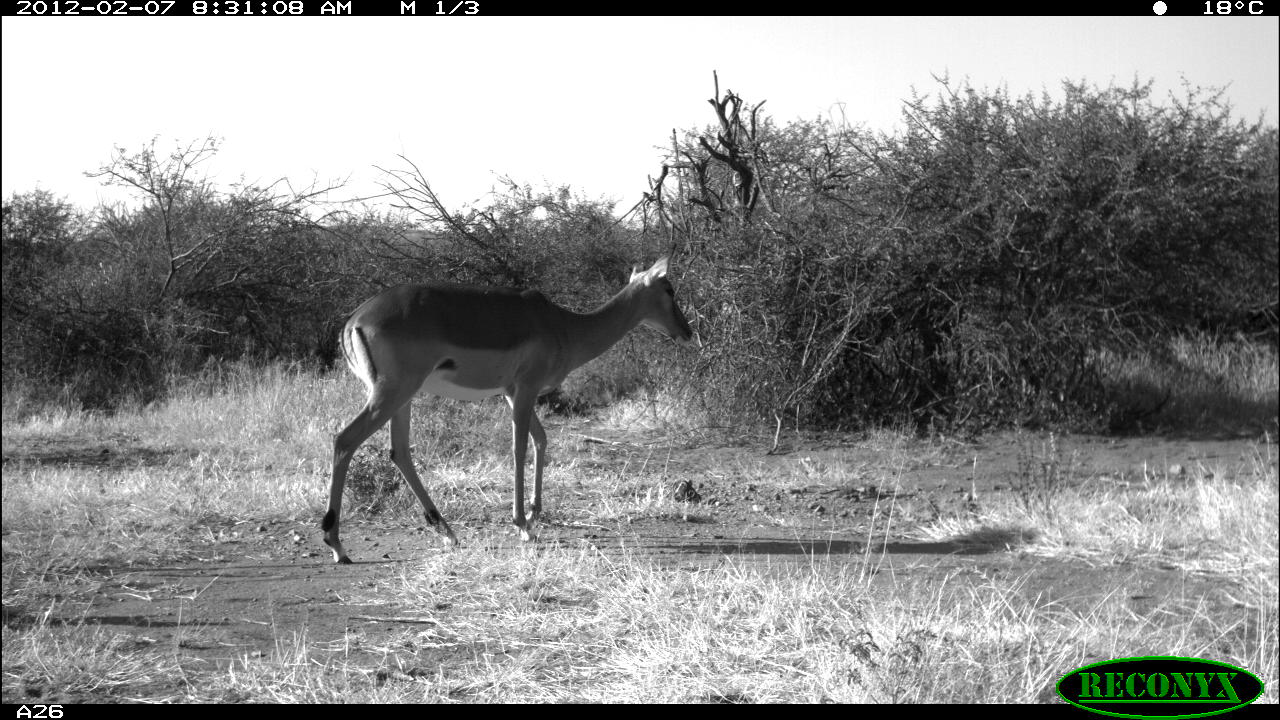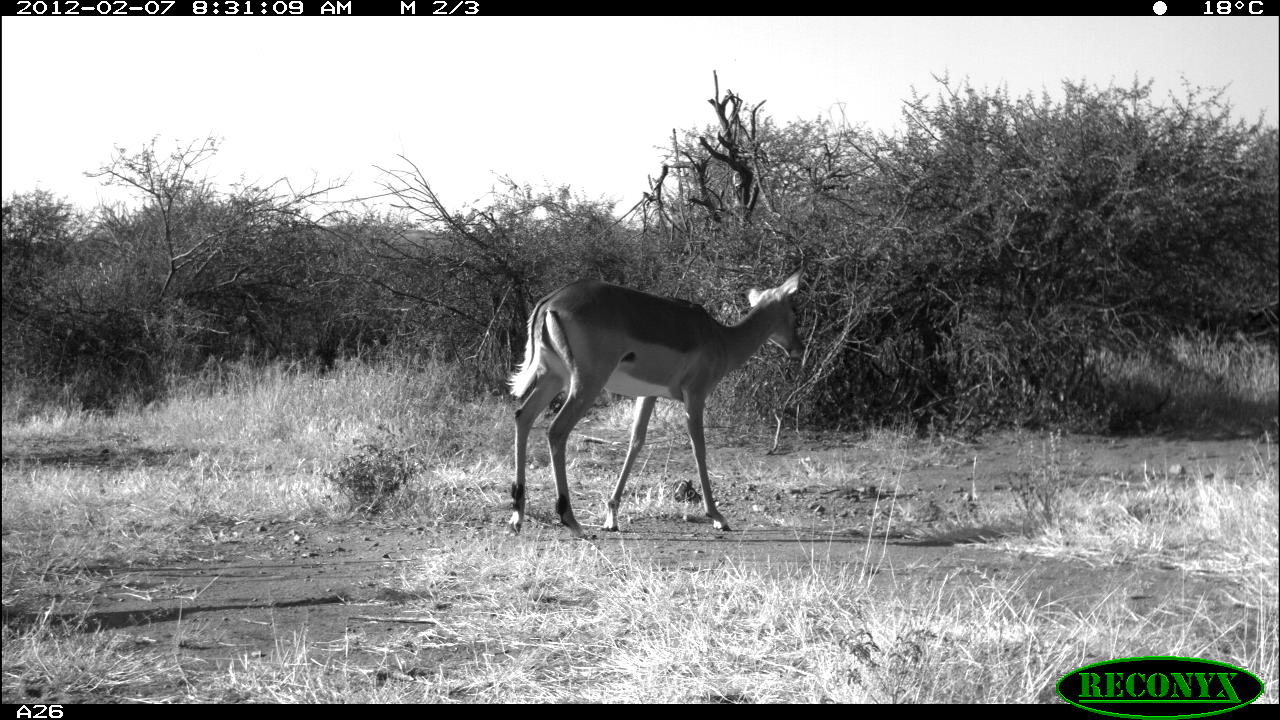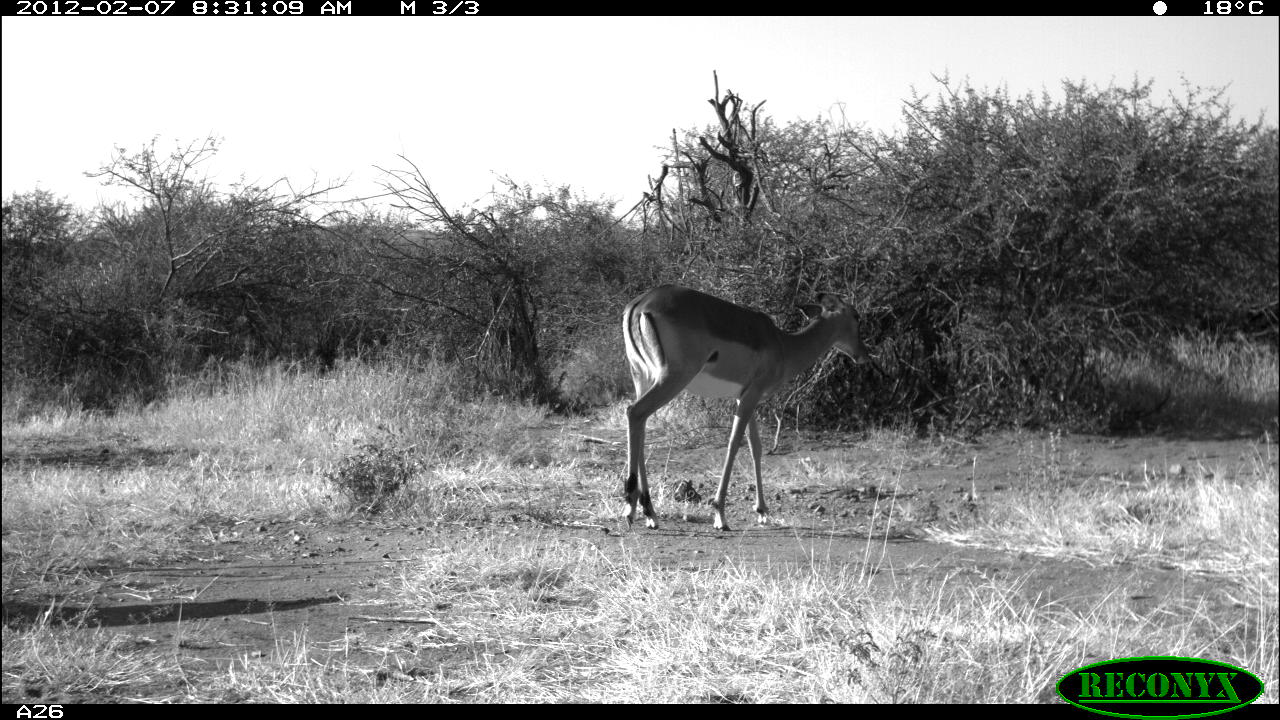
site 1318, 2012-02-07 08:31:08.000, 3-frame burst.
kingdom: Animalia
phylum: Chordata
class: Mammalia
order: Artiodactyla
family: Bovidae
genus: Aepyceros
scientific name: Aepyceros melampus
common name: impala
Aepyceros melampus (impala), count 1.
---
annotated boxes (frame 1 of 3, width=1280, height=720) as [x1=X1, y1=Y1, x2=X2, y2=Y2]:
aepyceros melampus: [x1=320, y1=255, x2=692, y2=564]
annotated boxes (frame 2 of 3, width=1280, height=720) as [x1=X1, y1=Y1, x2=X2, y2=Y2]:
aepyceros melampus: [x1=505, y1=261, x2=806, y2=539]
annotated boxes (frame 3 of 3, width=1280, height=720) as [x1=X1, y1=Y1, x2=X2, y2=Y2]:
aepyceros melampus: [x1=620, y1=281, x2=874, y2=532]